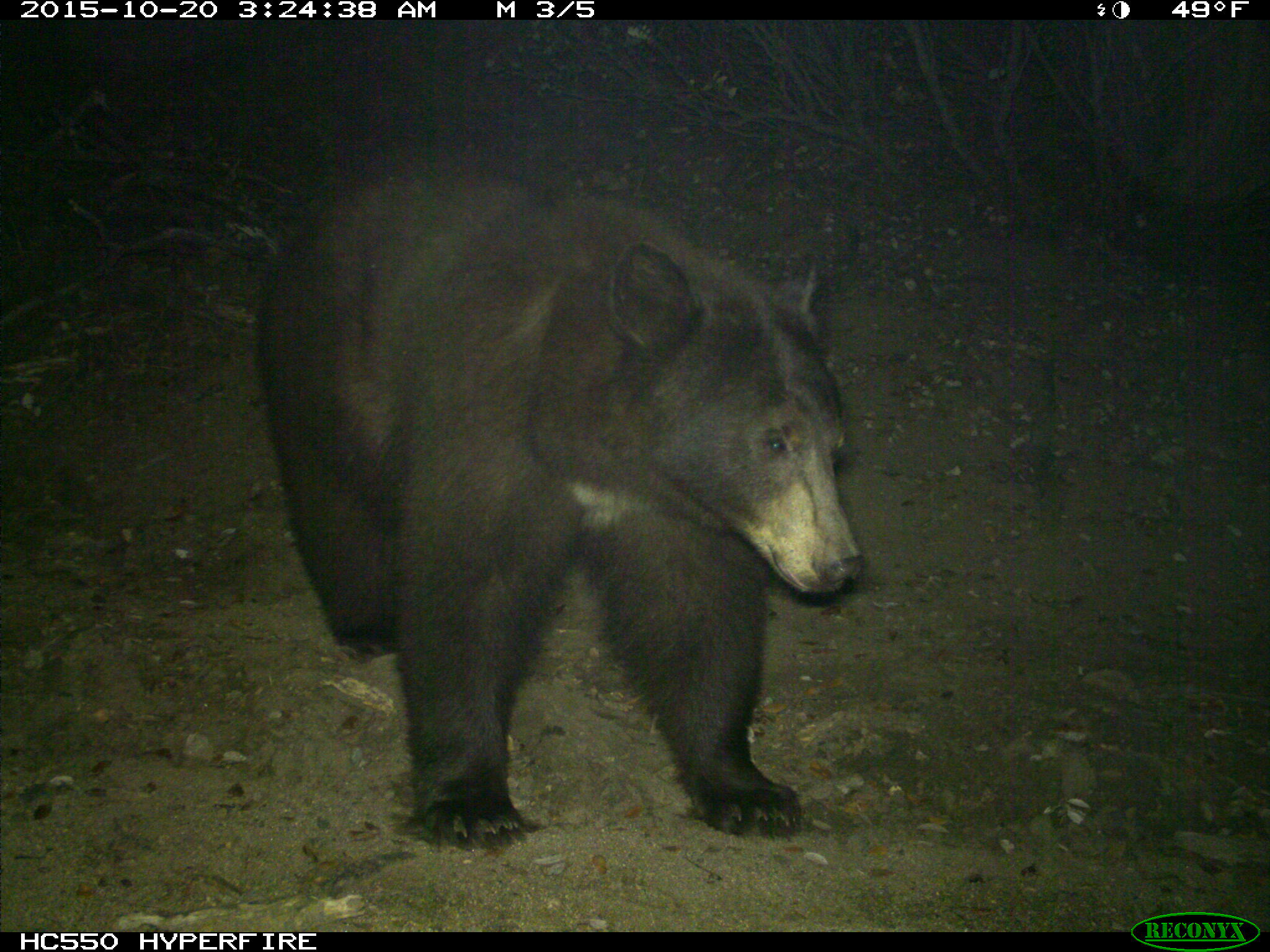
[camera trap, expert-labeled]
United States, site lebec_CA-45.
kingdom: Animalia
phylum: Chordata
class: Mammalia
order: Carnivora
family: Ursidae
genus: Ursus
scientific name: Ursus americanus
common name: american black bear